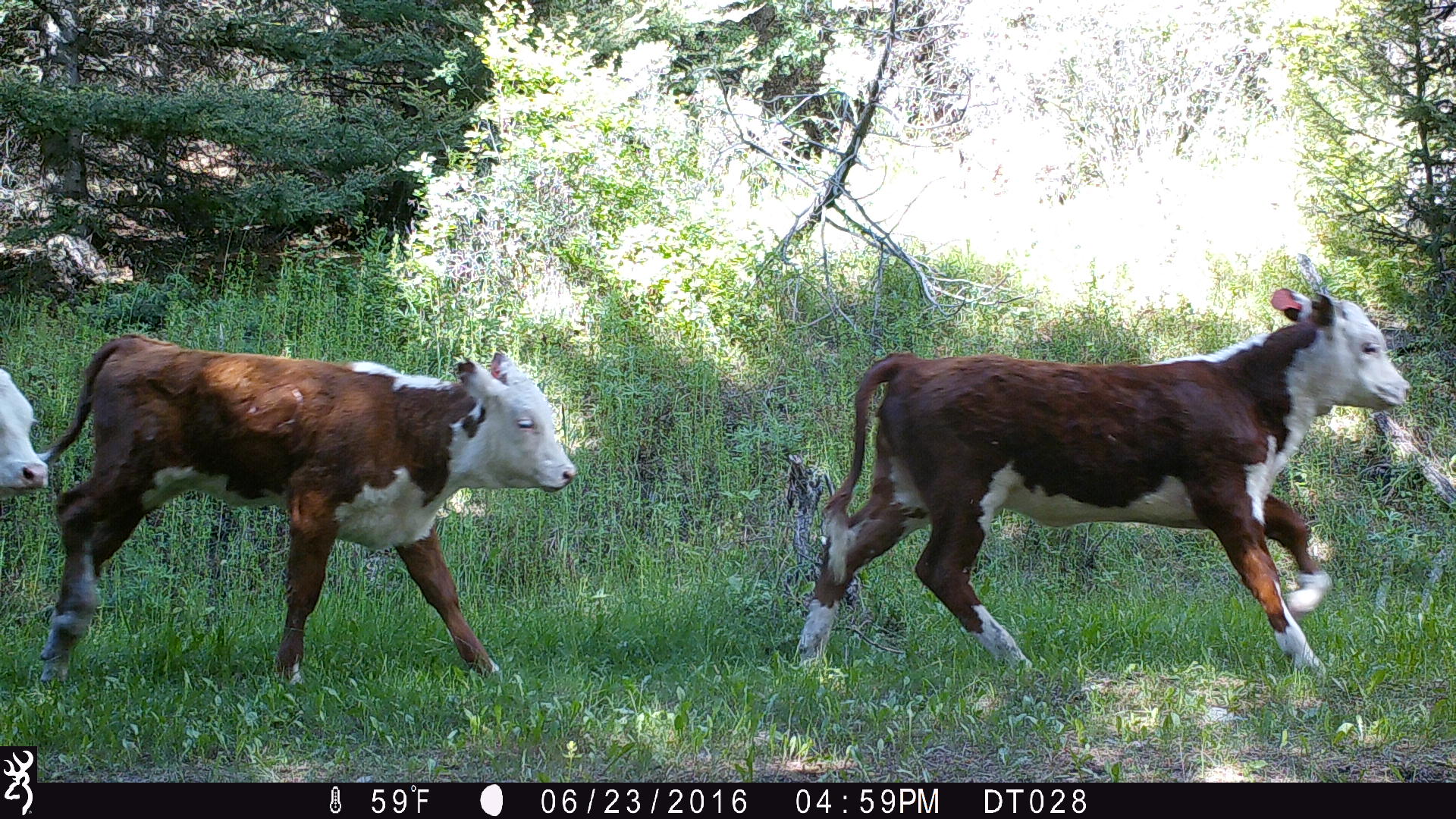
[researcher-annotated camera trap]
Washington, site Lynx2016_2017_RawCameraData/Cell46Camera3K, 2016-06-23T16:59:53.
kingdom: Animalia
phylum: Chordata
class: Mammalia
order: Artiodactyla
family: Bovidae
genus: Bos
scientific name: Bos taurus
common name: domestic cattle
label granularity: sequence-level